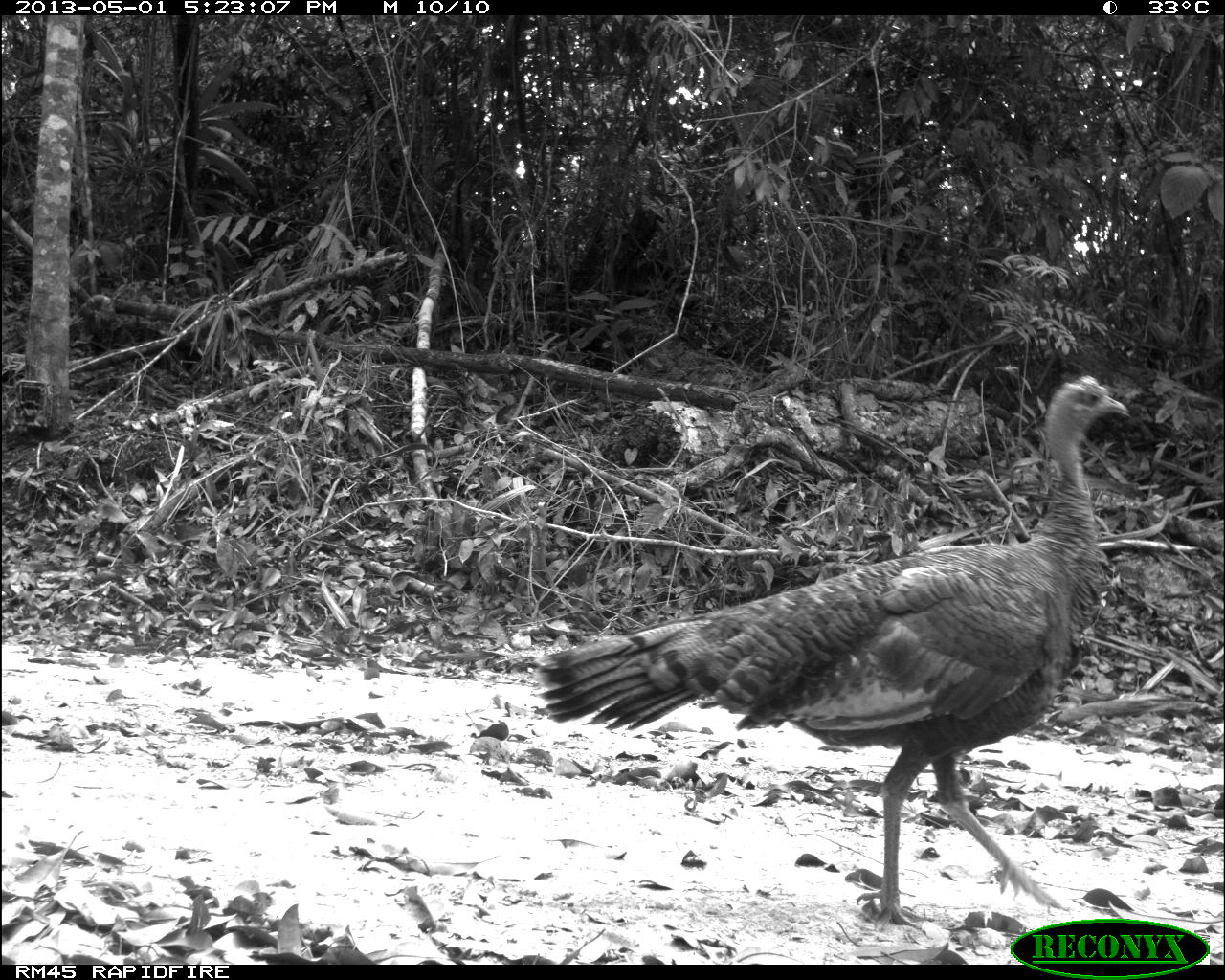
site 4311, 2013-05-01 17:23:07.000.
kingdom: Animalia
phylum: Chordata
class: Aves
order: Galliformes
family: Phasianidae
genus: Meleagris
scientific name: Meleagris ocellata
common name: ocellated turkey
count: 1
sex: female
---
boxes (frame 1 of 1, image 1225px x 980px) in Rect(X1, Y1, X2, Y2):
meleagris ocellata: Rect(533, 373, 1130, 932)